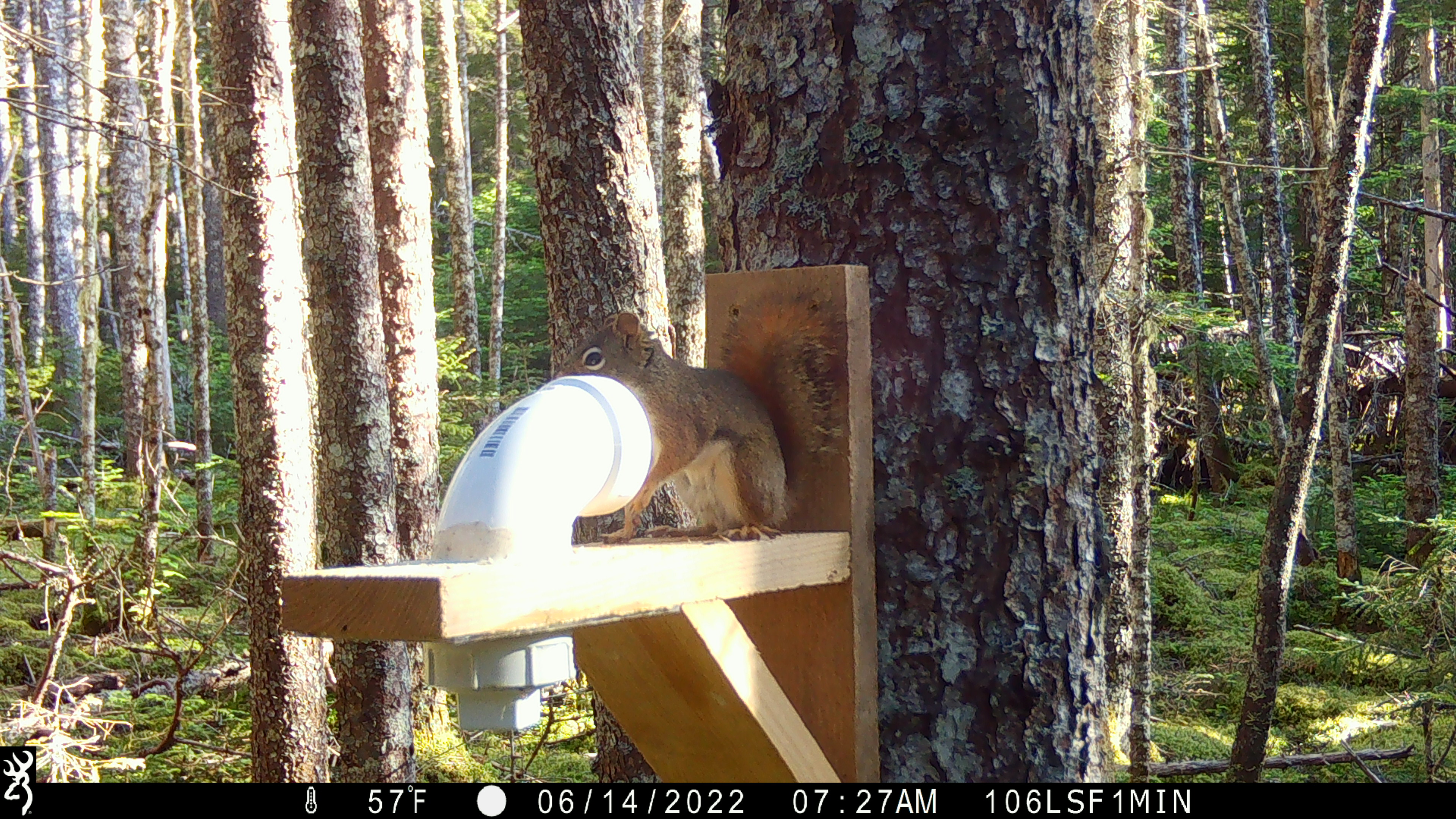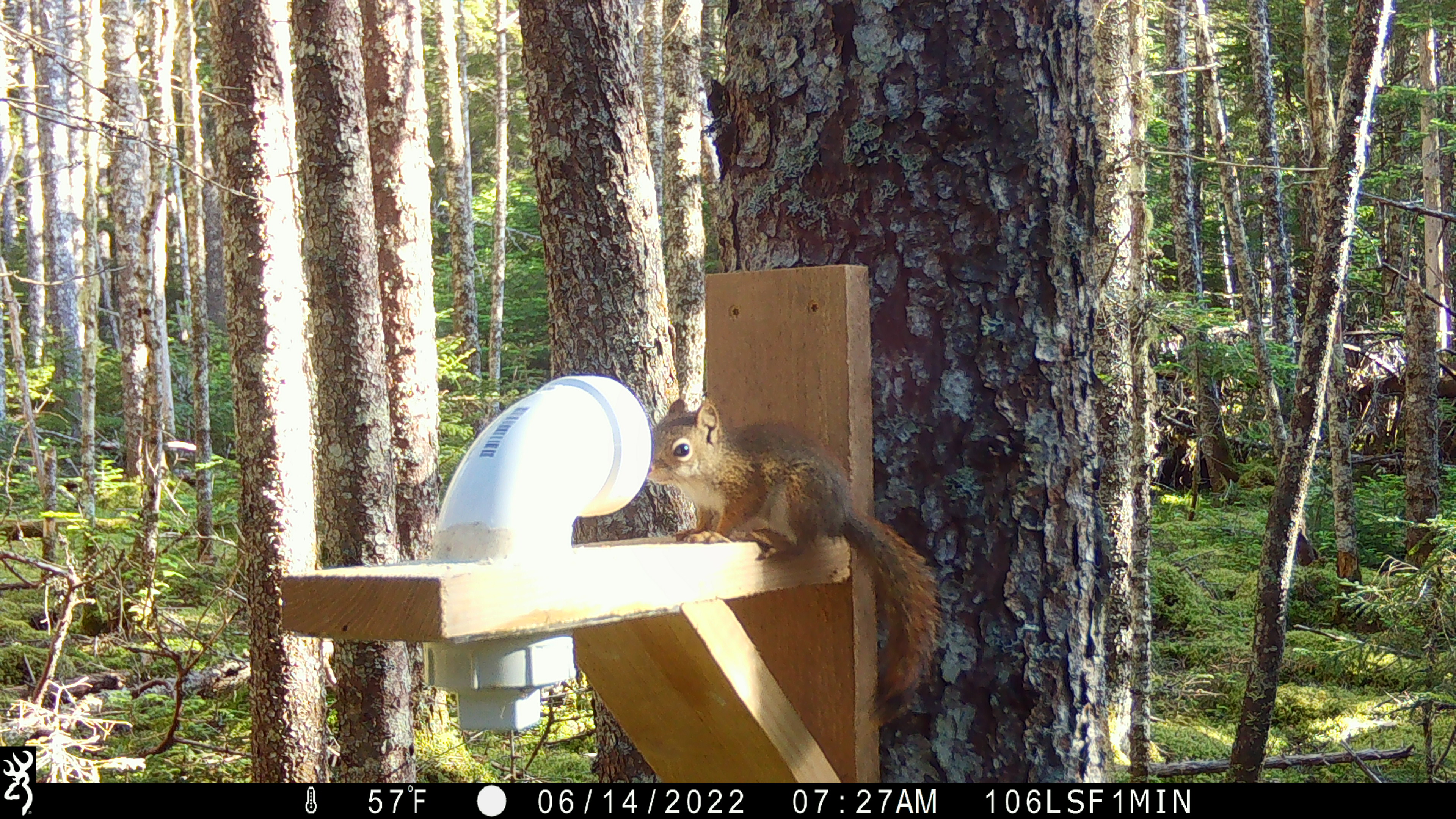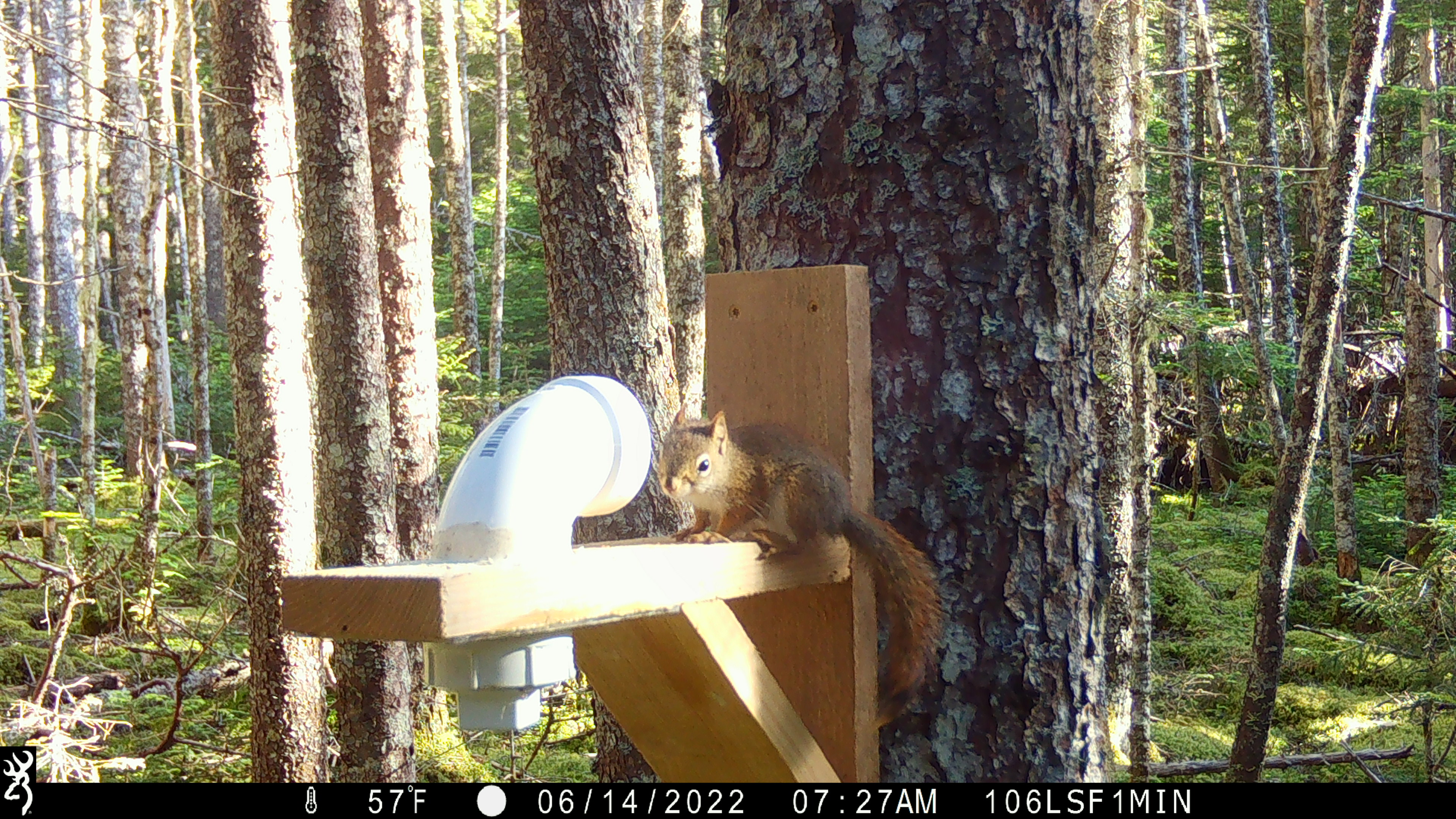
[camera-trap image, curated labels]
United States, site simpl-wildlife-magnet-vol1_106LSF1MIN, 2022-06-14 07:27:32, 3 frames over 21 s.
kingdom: Animalia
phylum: Chordata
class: Mammalia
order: Rodentia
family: Sciuridae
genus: Tamiasciurus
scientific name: Tamiasciurus hudsonicus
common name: red squirrel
Red squirrel (Tamiasciurus hudsonicus).